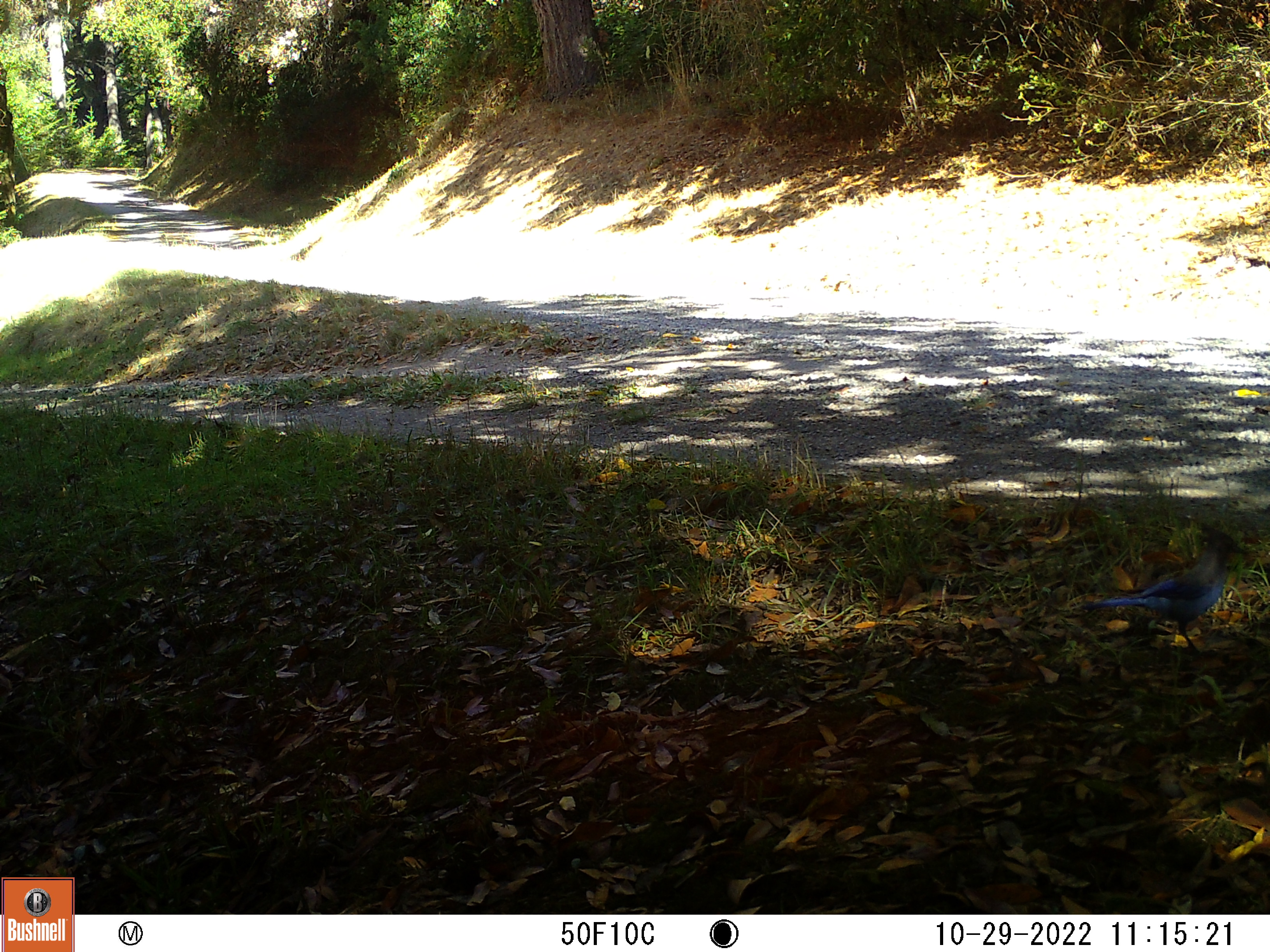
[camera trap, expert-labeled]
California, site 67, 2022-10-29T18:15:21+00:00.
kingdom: Animalia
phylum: Chordata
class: Aves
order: Passeriformes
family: Corvidae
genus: Cyanocitta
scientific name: Cyanocitta stelleri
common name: steller's jay